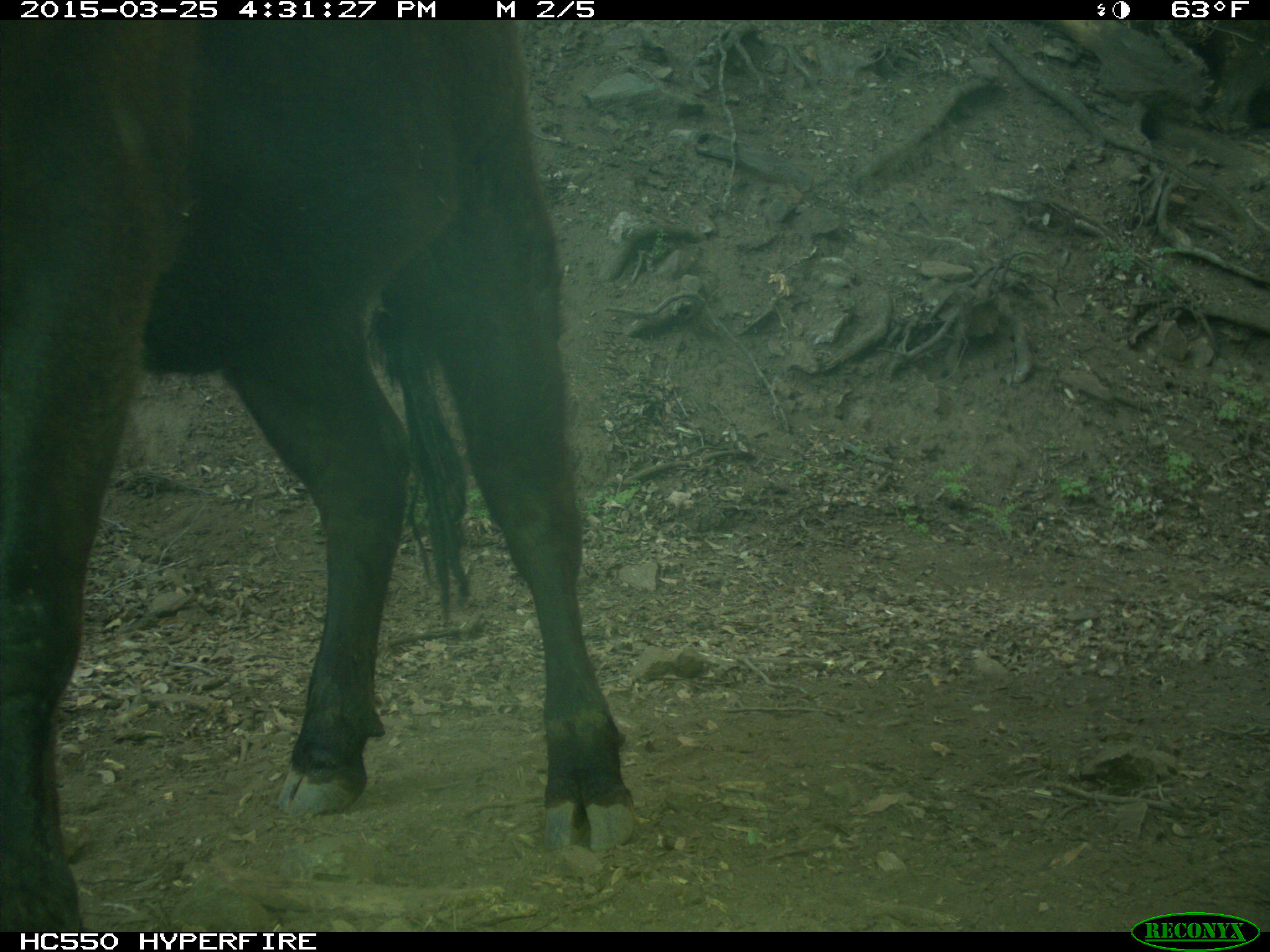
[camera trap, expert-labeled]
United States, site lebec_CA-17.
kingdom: Animalia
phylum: Chordata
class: Mammalia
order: Artiodactyla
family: Bovidae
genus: Bos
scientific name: Bos taurus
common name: domestic cow